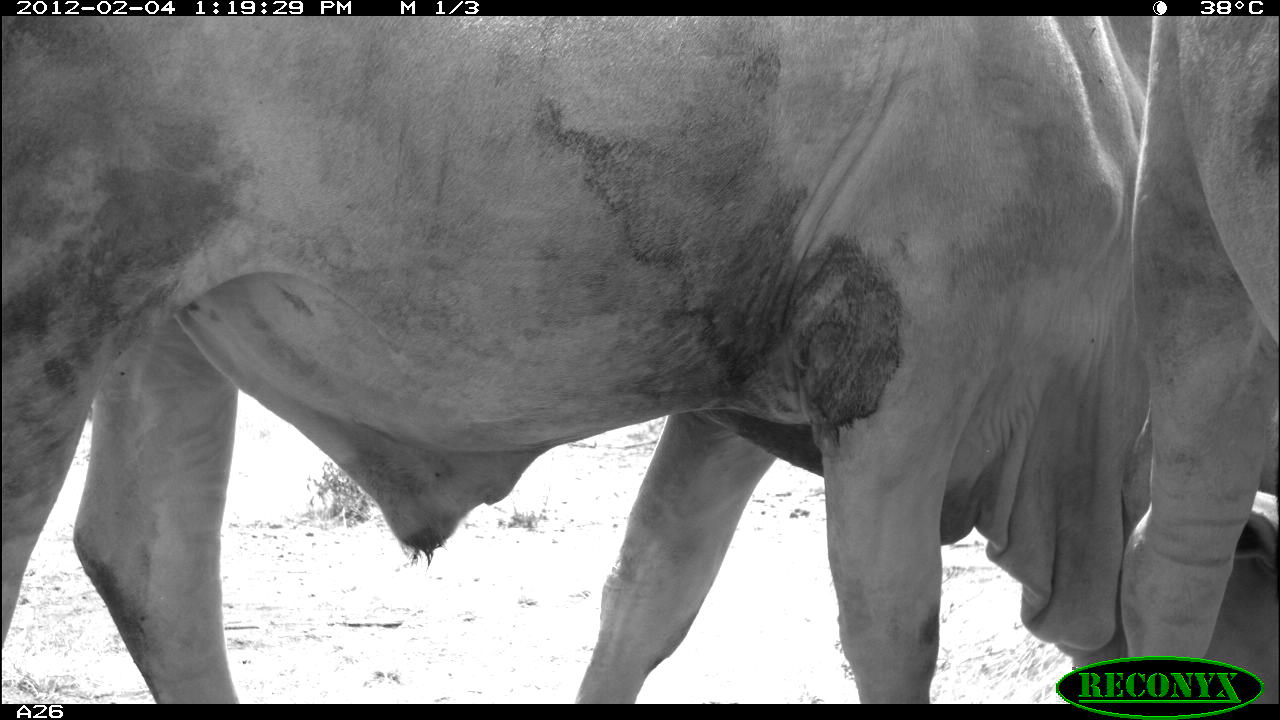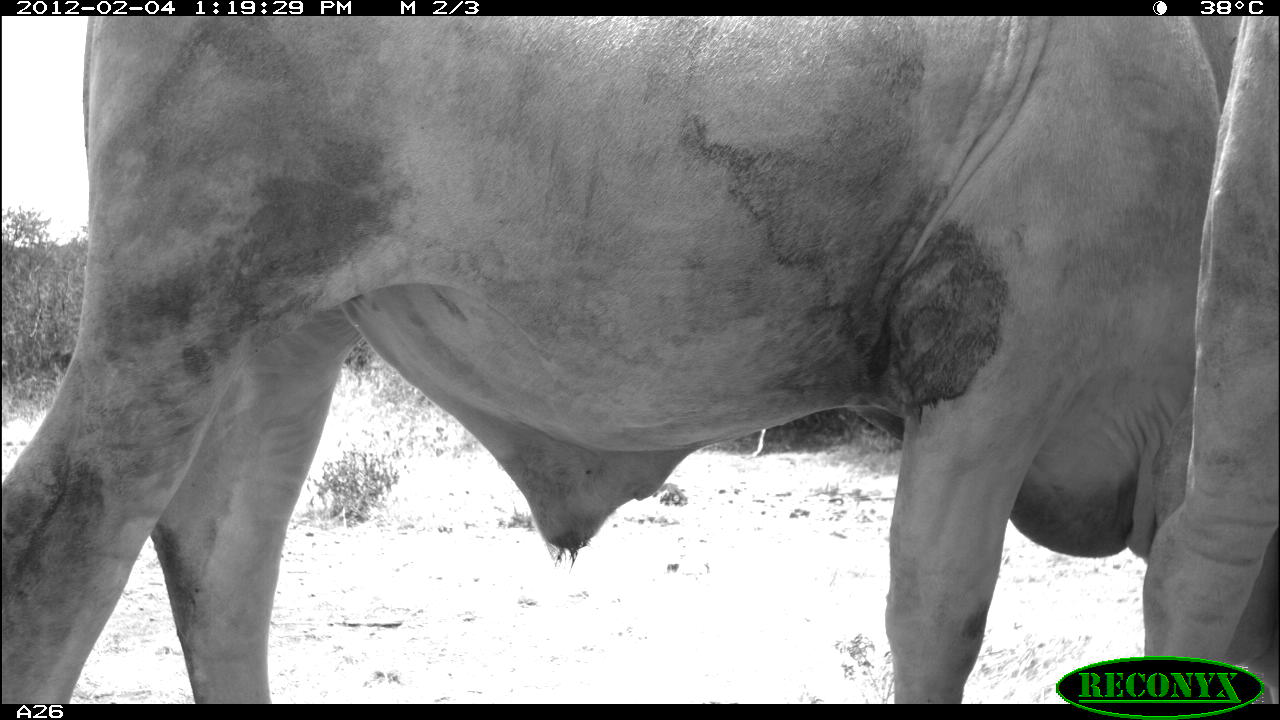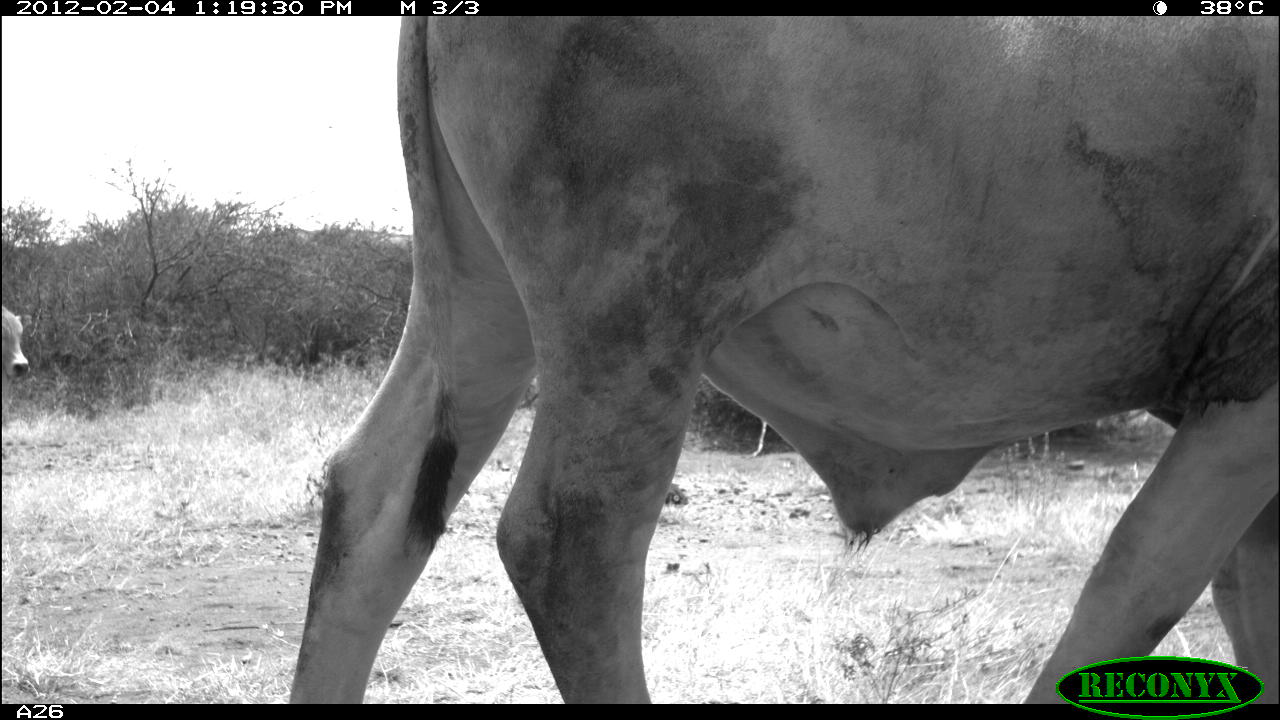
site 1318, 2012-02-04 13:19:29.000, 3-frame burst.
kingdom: Animalia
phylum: Chordata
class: Mammalia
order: Artiodactyla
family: Bovidae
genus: Bos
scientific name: Bos taurus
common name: domestic cattle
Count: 2.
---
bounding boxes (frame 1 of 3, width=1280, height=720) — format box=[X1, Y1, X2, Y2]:
bos taurus: box=[0, 16, 1278, 704]; box=[1117, 16, 1278, 703]